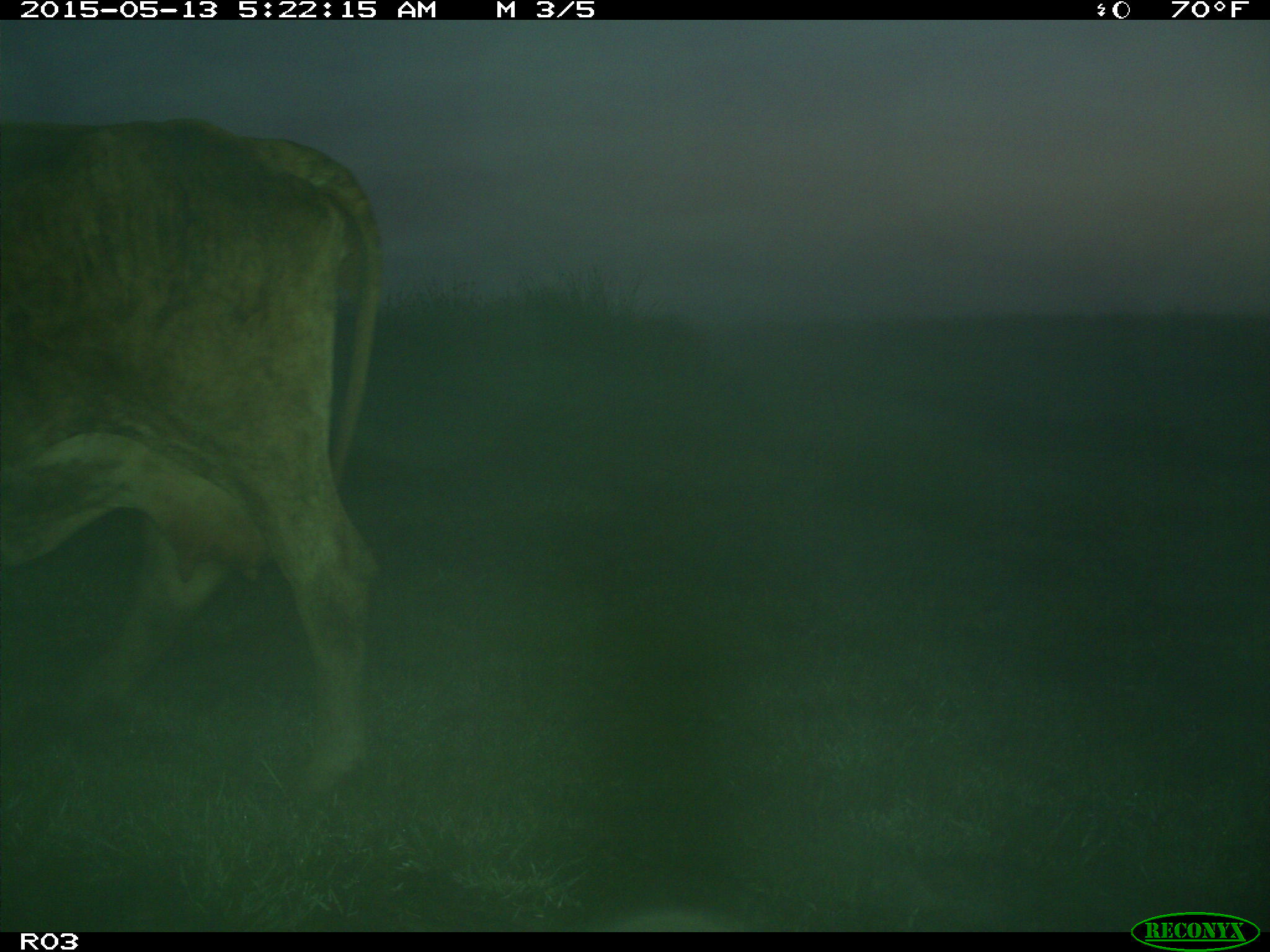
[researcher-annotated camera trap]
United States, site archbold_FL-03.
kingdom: Animalia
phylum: Chordata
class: Mammalia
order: Artiodactyla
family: Bovidae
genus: Bos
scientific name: Bos taurus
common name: domestic cow